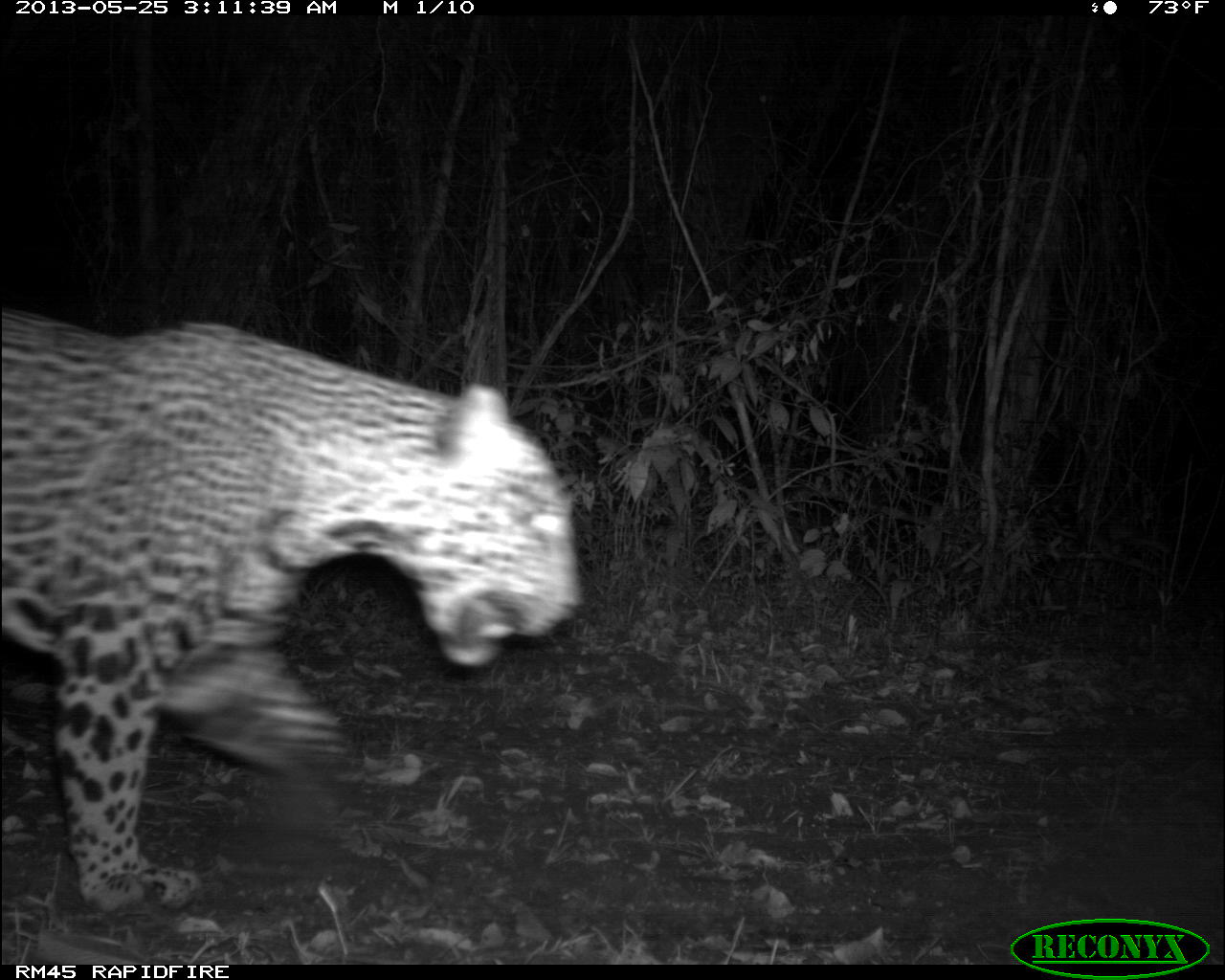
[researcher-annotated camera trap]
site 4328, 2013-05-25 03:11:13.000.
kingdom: Animalia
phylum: Chordata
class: Mammalia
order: Carnivora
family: Felidae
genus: Panthera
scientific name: Panthera onca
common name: jaguar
Panthera onca (jaguar), count 1, sex male.